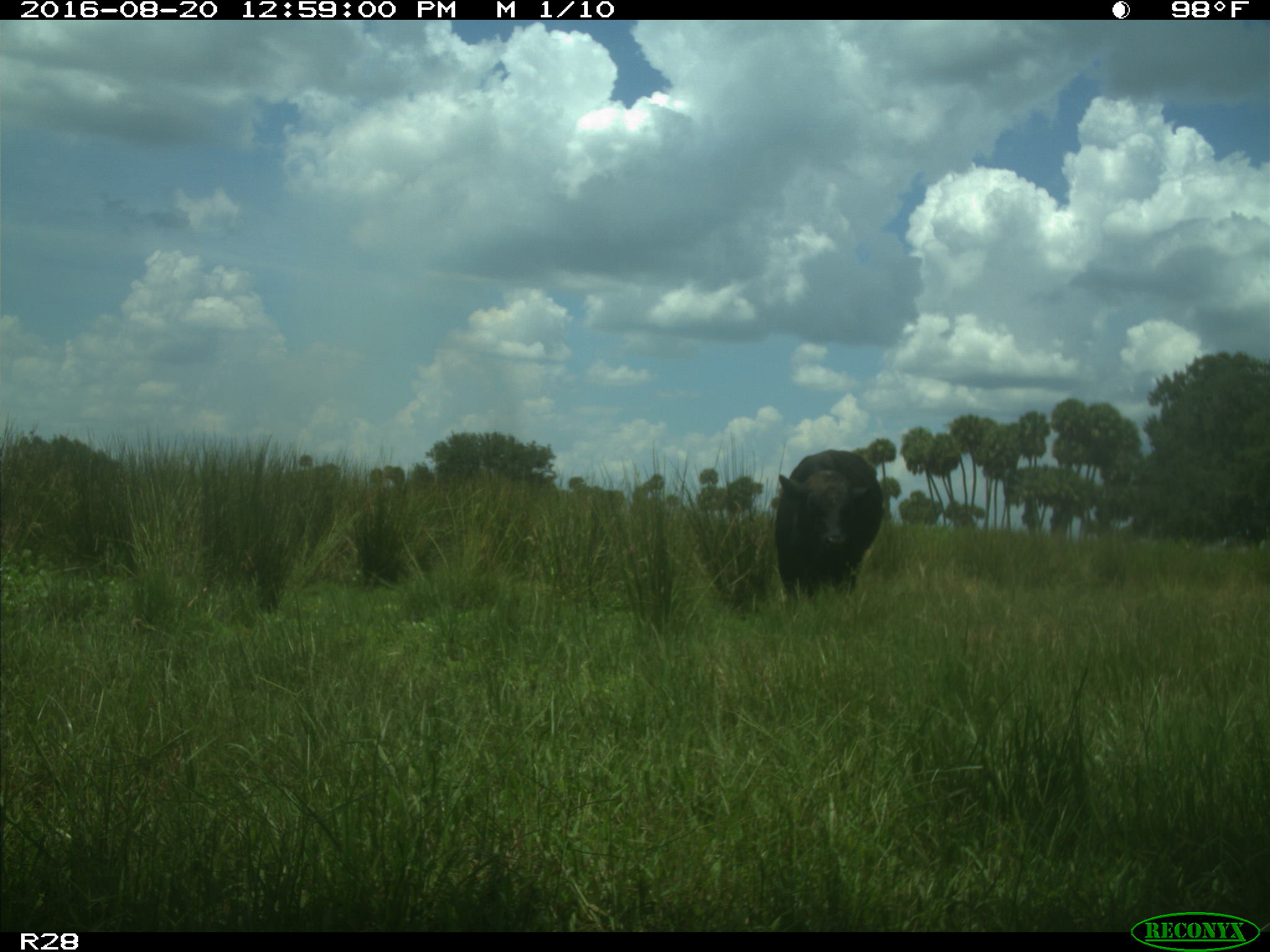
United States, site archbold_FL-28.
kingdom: Animalia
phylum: Chordata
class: Mammalia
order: Artiodactyla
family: Bovidae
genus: Bos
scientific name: Bos taurus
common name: domestic cow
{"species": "Bos taurus (domestic cow)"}